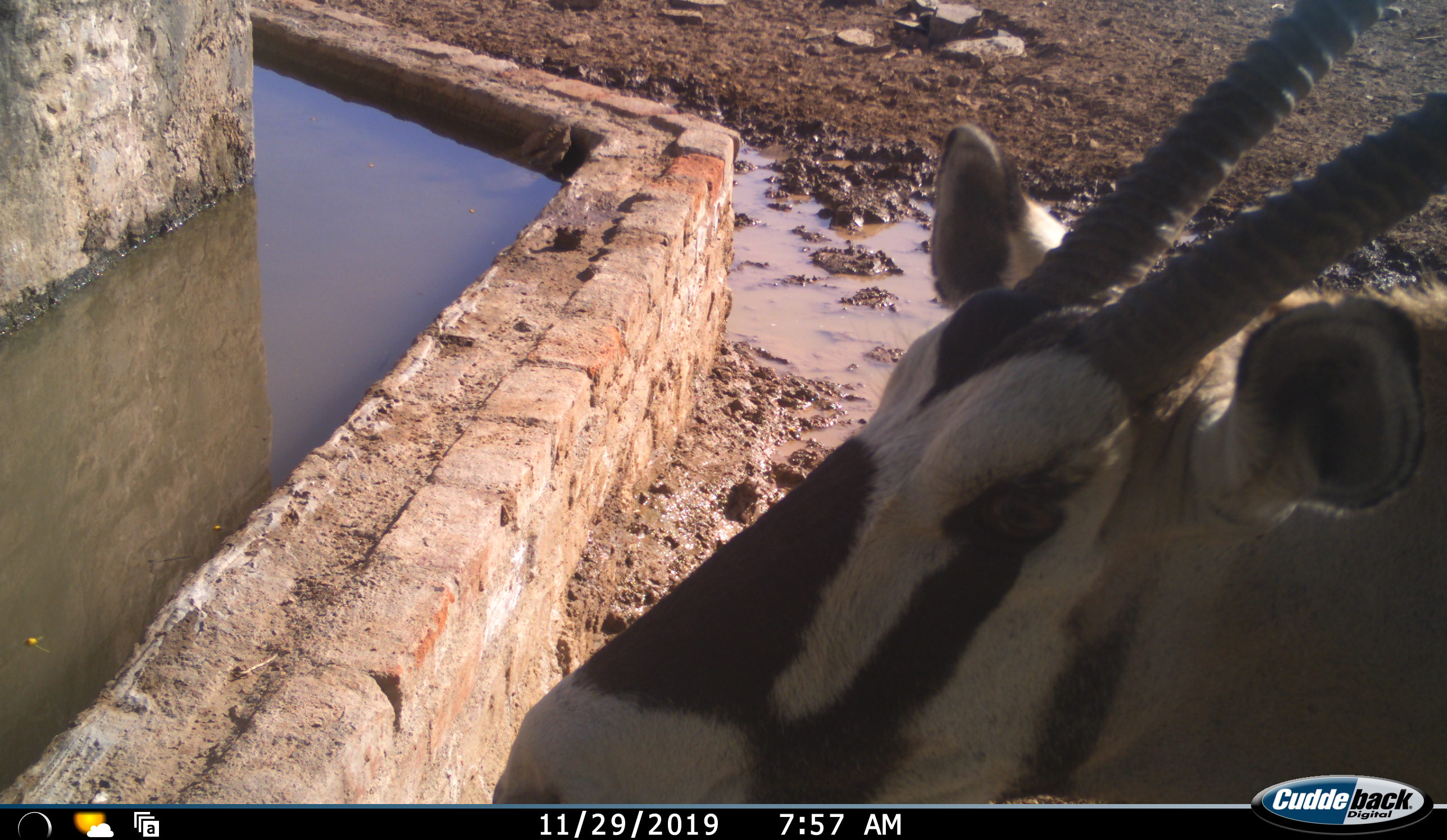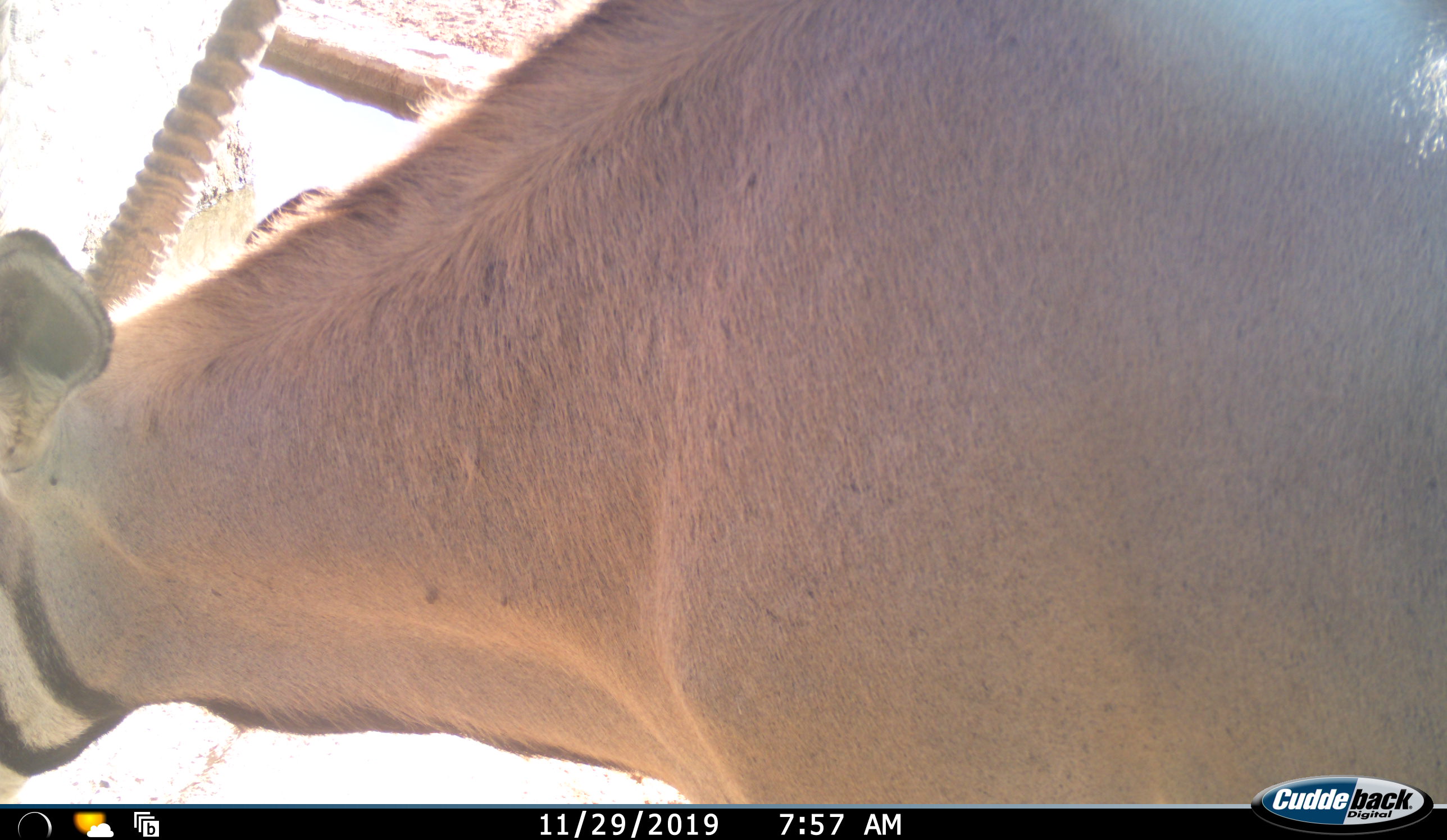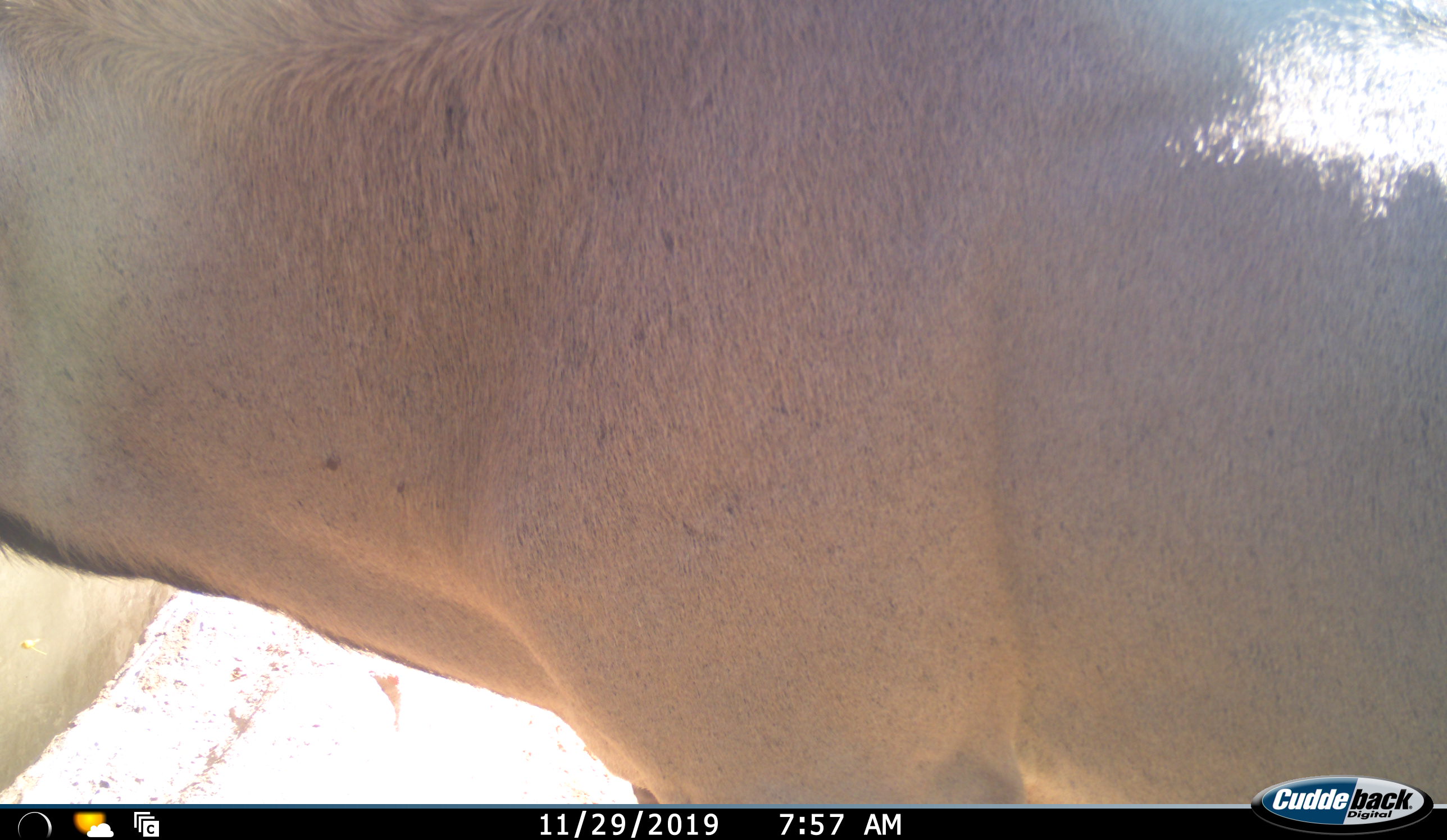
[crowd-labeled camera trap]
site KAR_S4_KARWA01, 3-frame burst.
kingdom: Animalia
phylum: Chordata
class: Mammalia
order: Artiodactyla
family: Bovidae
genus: Oryx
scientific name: Oryx gazella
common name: gemsbok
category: oryx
Oryx (gemsbok) (Oryx gazella), count 1. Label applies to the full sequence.